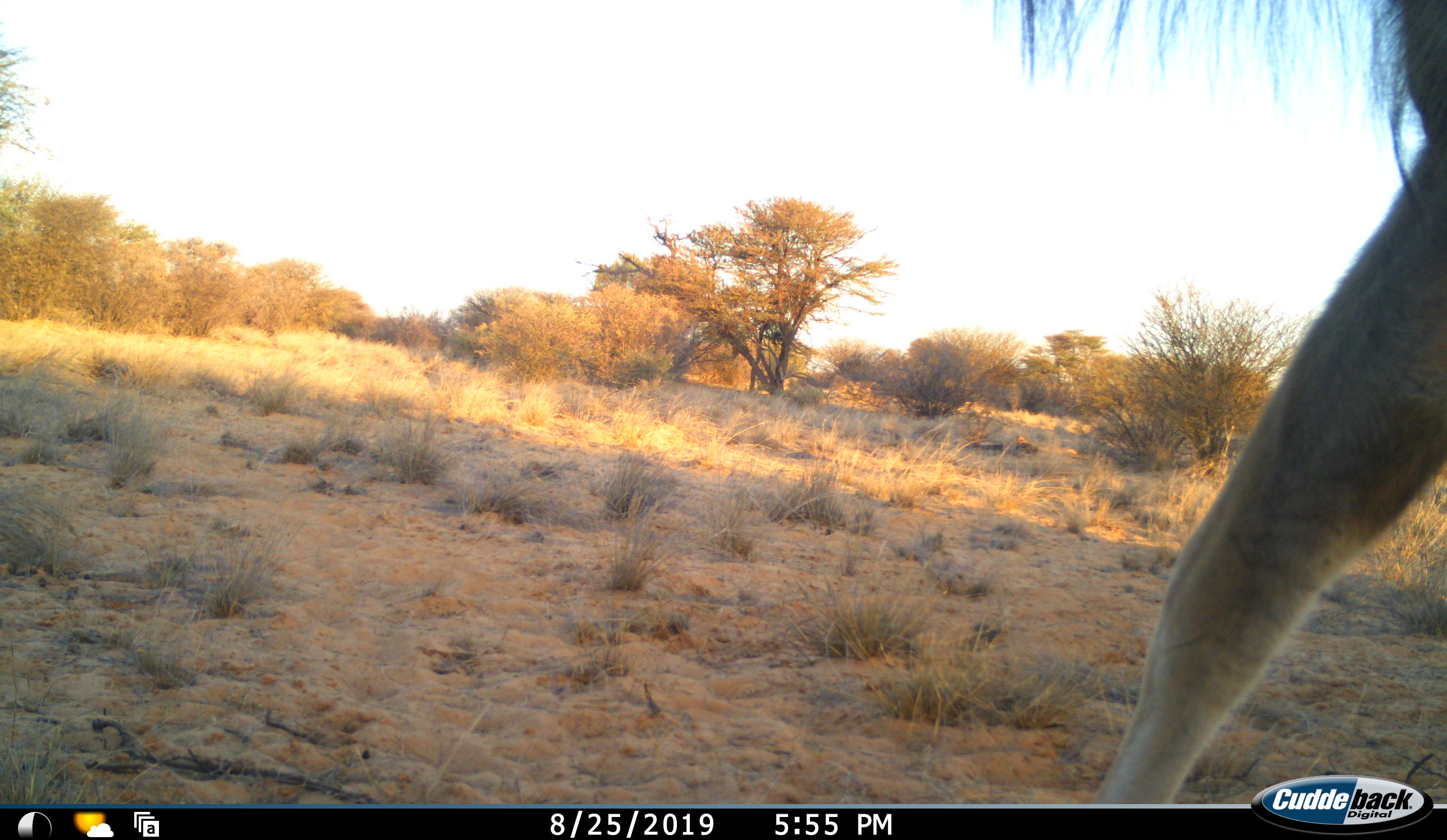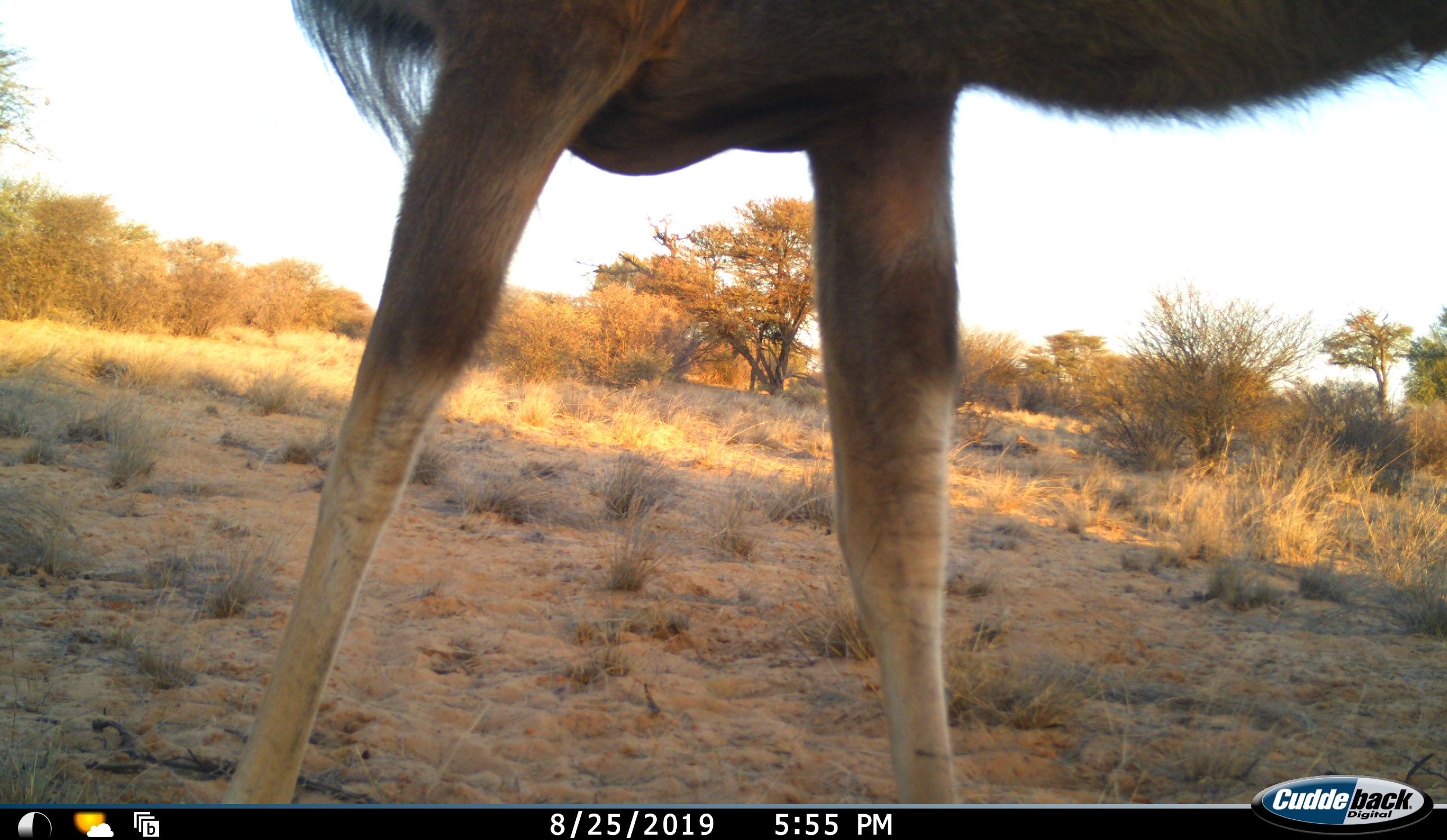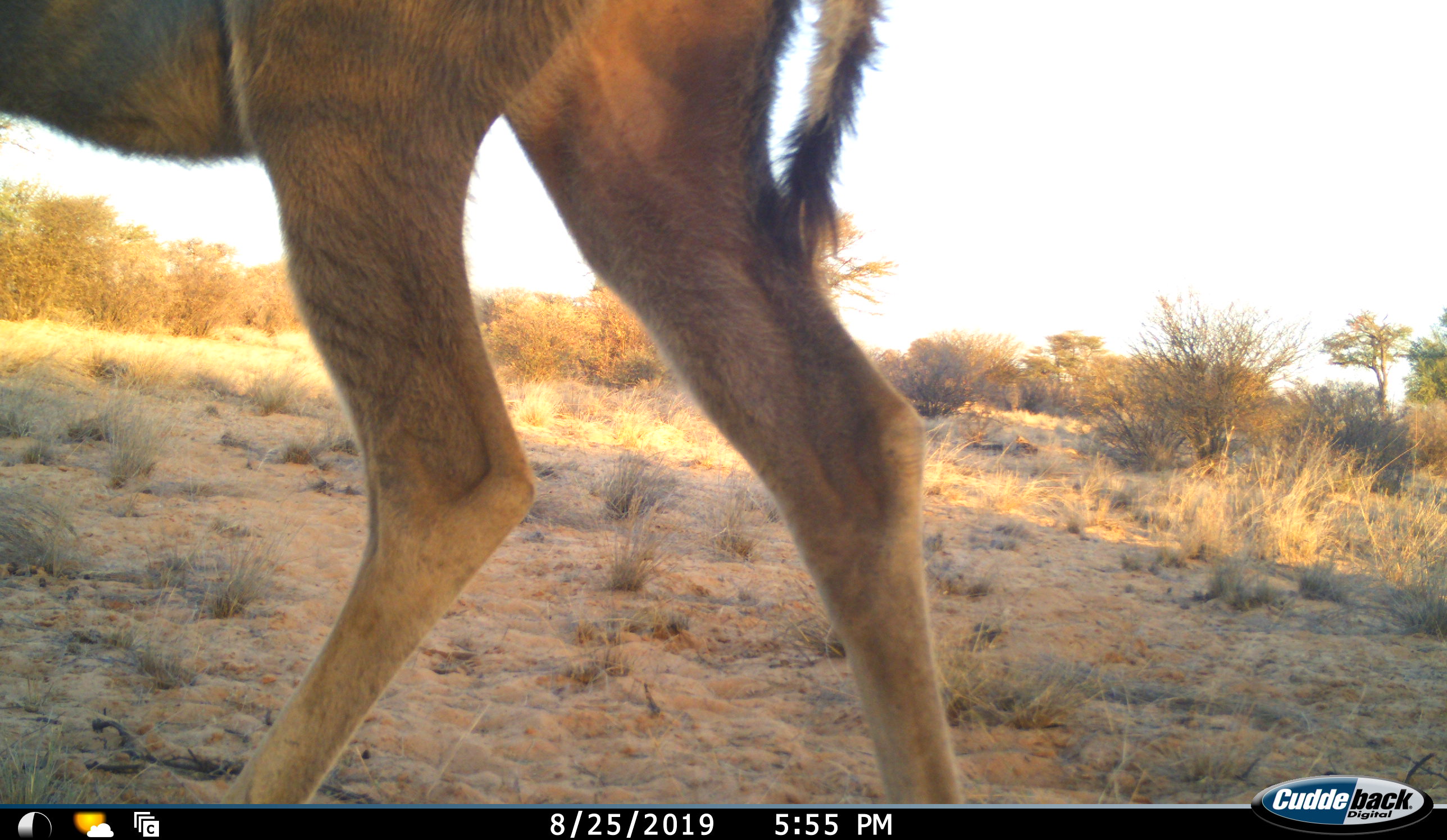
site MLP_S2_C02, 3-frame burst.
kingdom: Animalia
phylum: Chordata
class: Mammalia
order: Artiodactyla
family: Bovidae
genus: Tragelaphus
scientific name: Tragelaphus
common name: kudu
Kudu (Tragelaphus), count 1. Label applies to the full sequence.